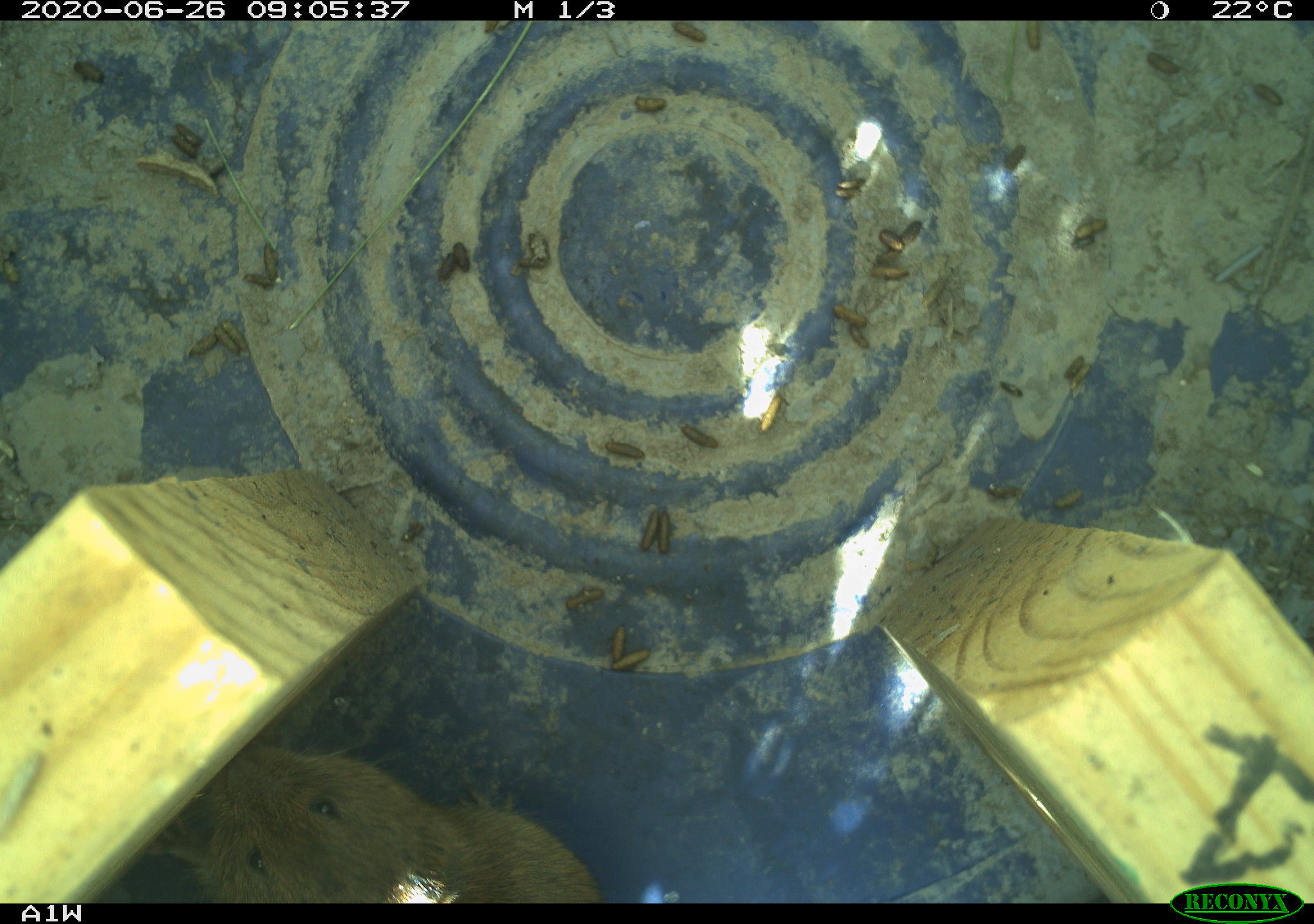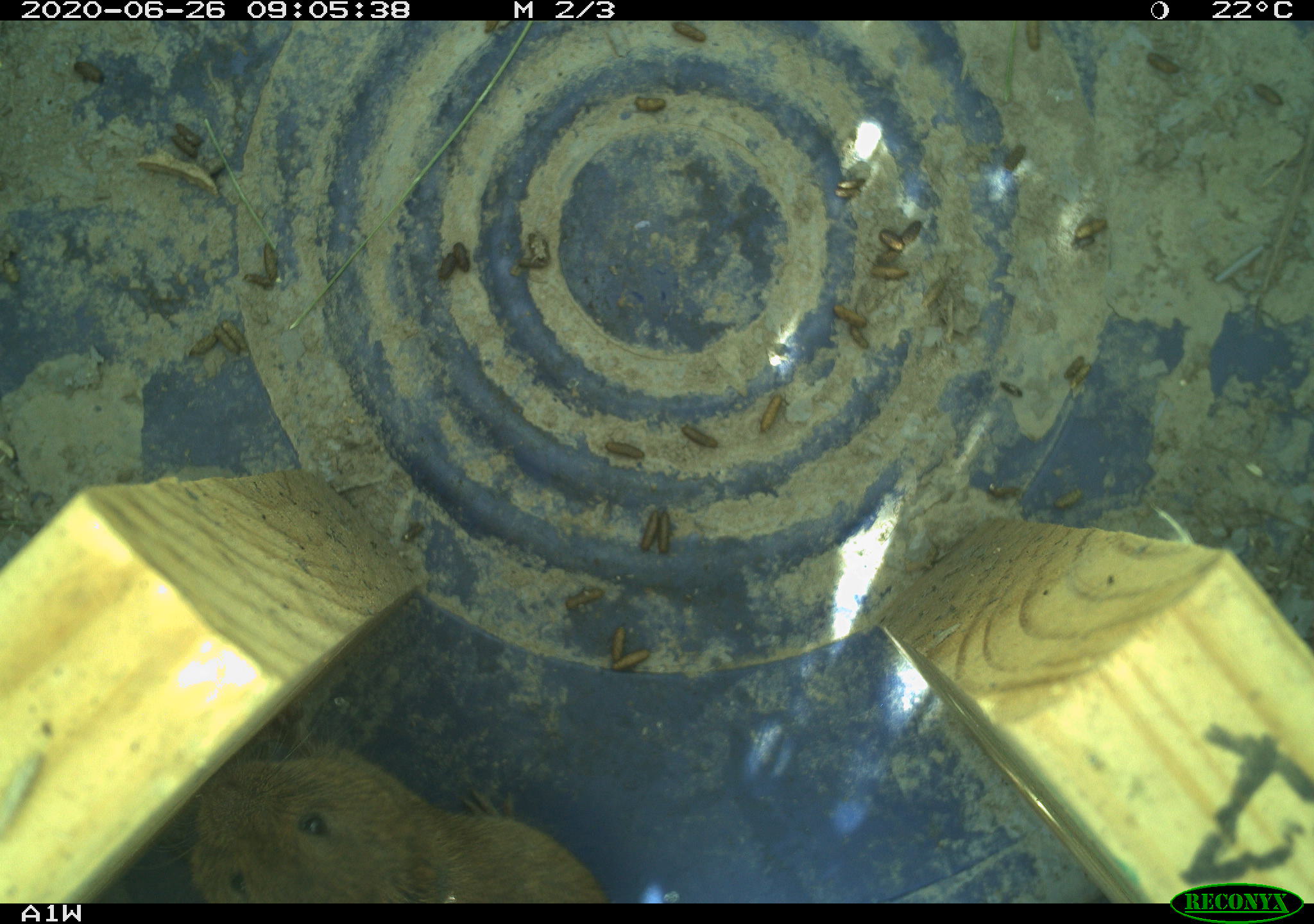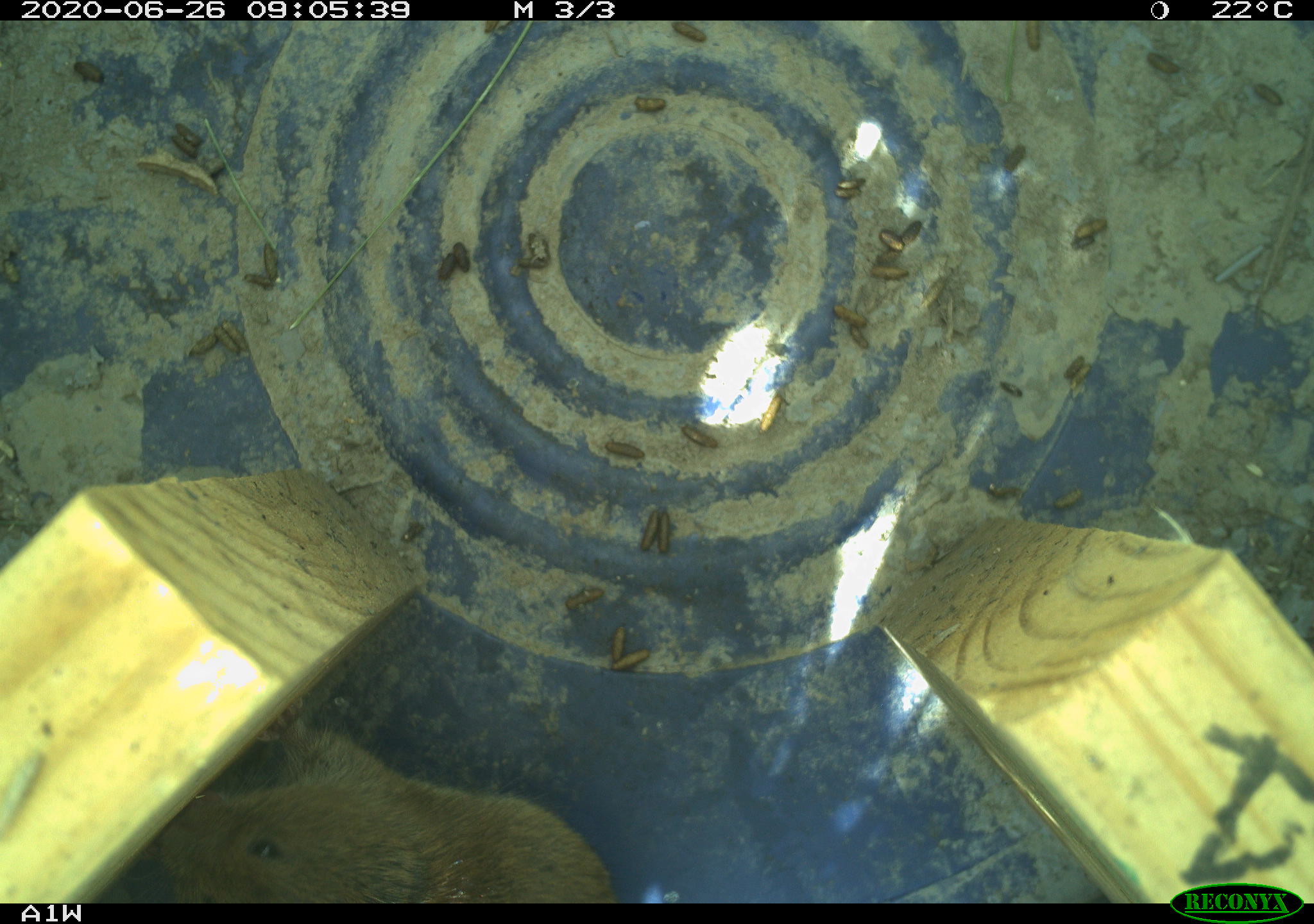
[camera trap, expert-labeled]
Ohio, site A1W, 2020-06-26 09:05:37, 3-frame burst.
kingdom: Animalia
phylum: Chordata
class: Mammalia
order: Rodentia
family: Cricetidae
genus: Microtus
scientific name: Microtus pennsylvanicus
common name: meadow vole